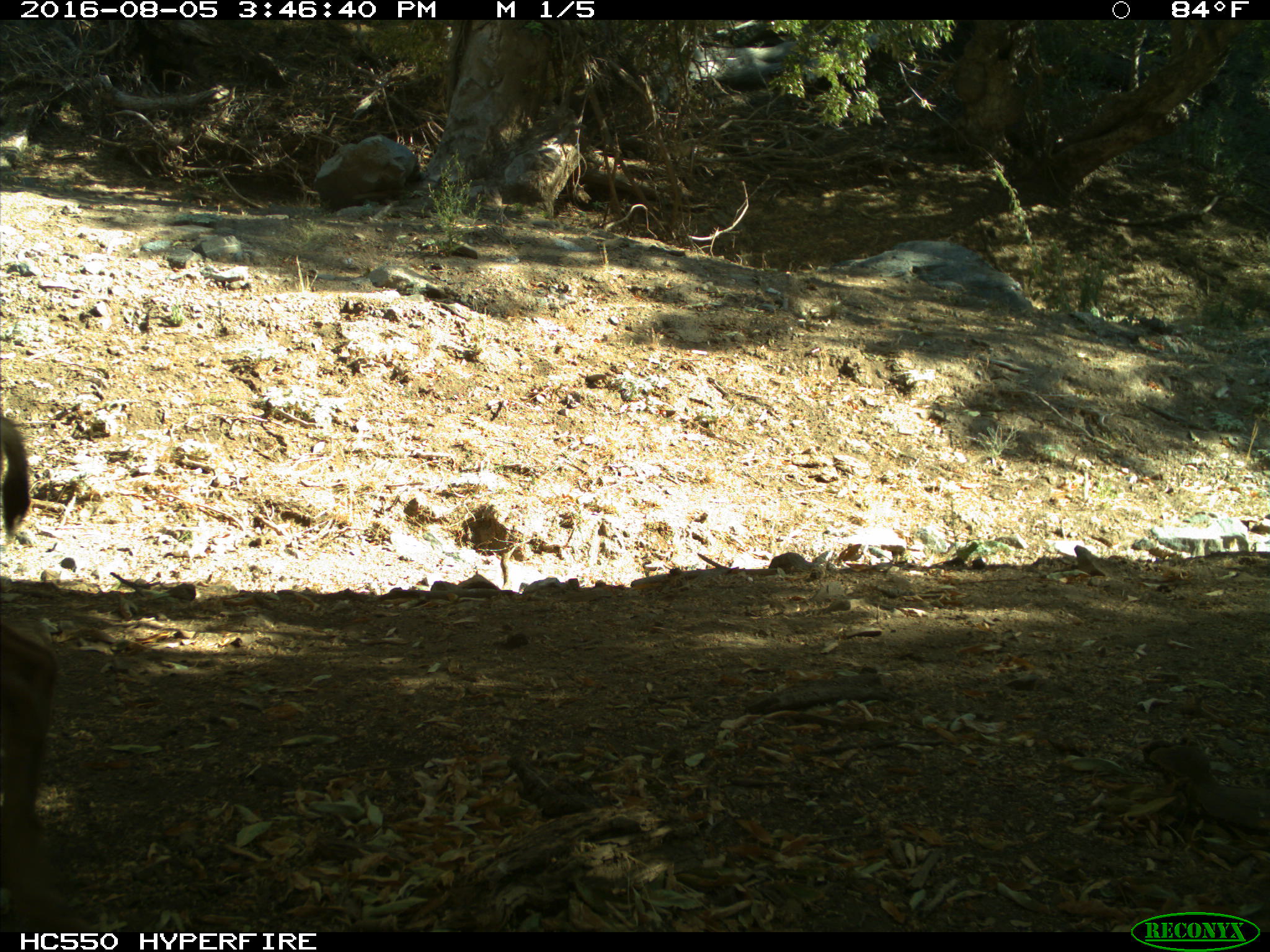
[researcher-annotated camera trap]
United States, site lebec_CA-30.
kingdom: Animalia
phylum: Chordata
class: Mammalia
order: Artiodactyla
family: Cervidae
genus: Odocoileus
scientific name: Odocoileus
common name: deer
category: unidentified deer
Unidentified deer (deer) (Odocoileus).